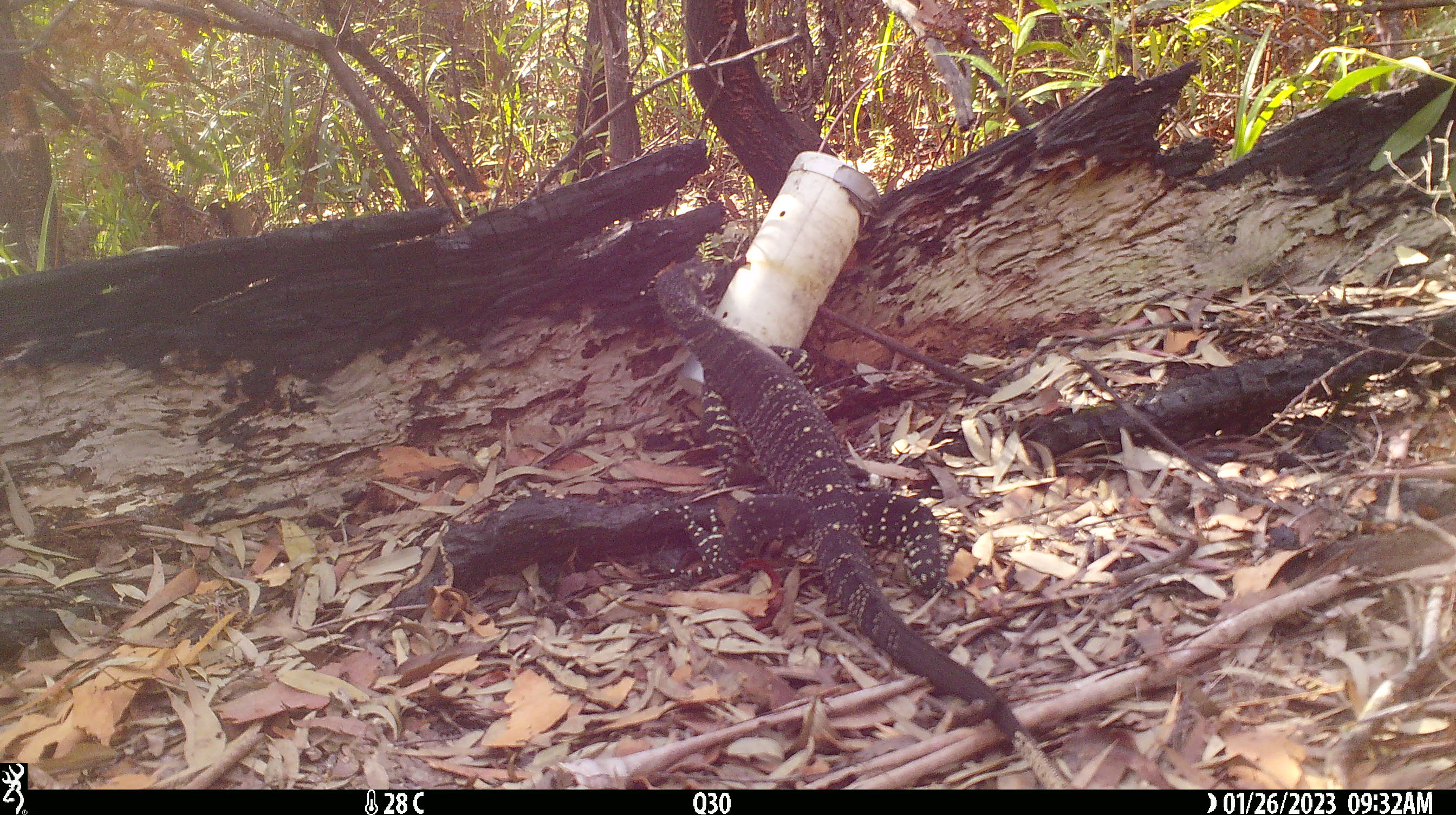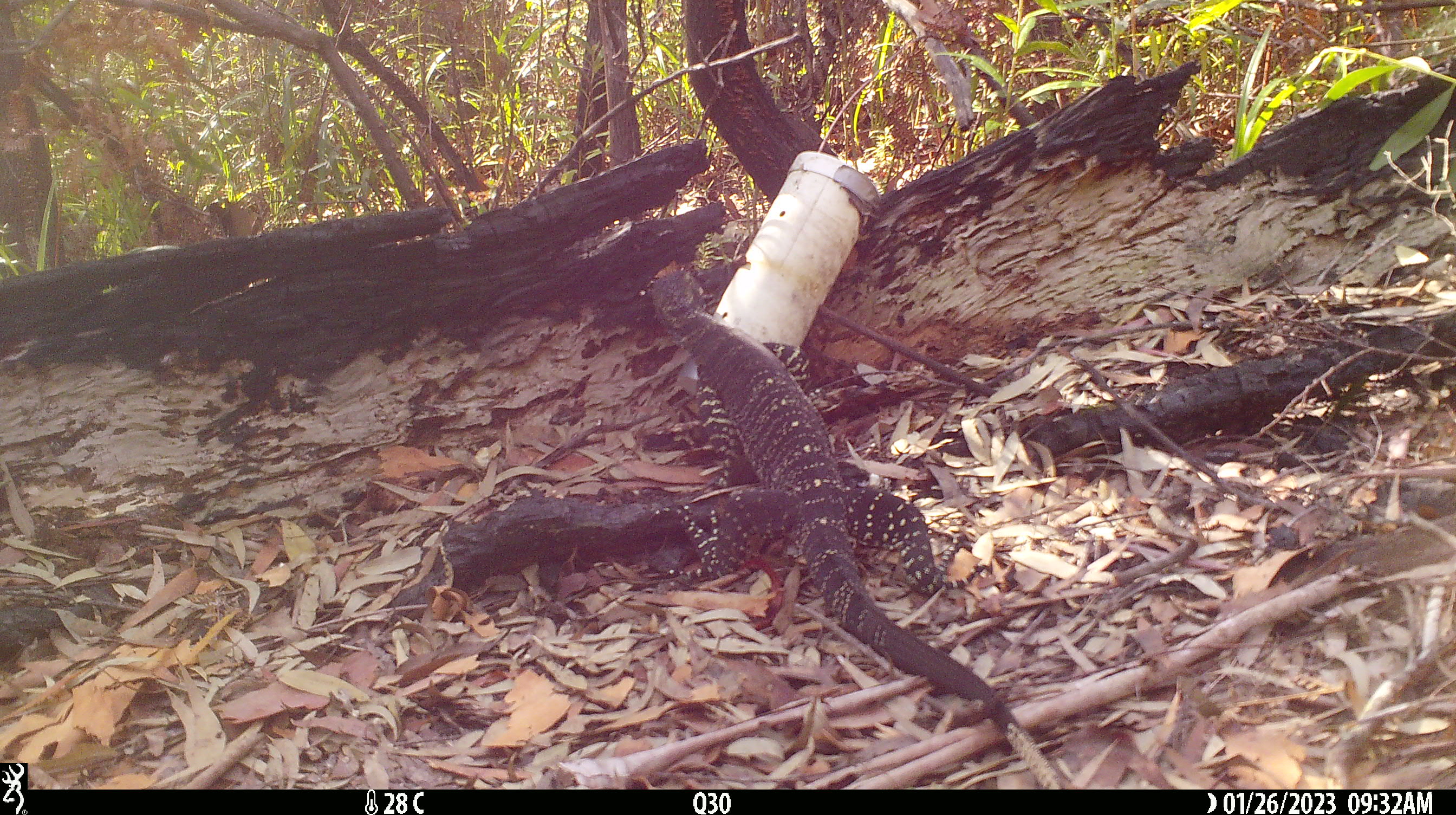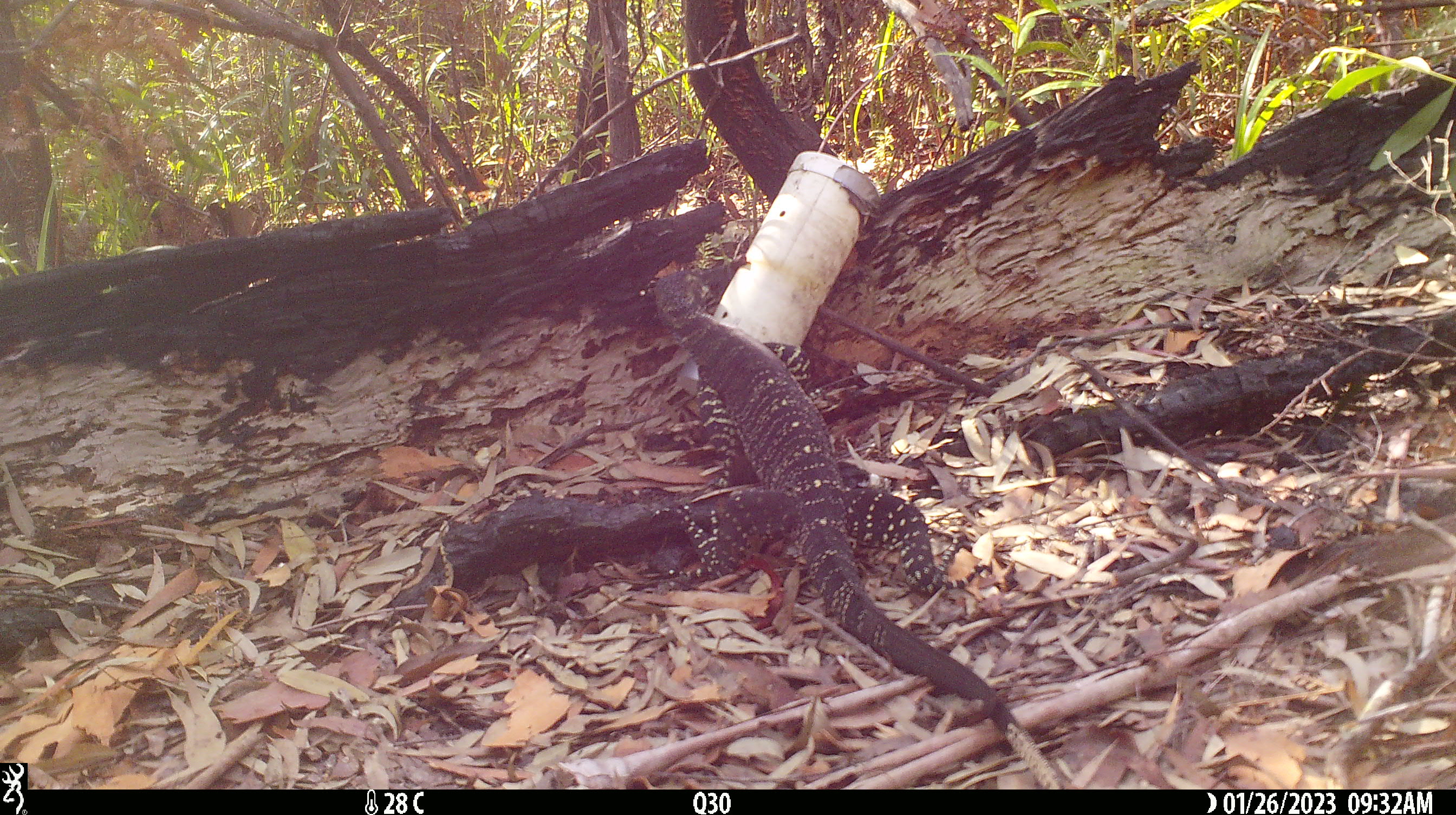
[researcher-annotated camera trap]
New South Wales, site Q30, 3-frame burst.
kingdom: Animalia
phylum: Chordata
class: Reptilia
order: Squamata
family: Varanidae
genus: Varanus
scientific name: Varanus varius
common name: lace monitor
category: goanna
Goanna (lace monitor) (Varanus varius).